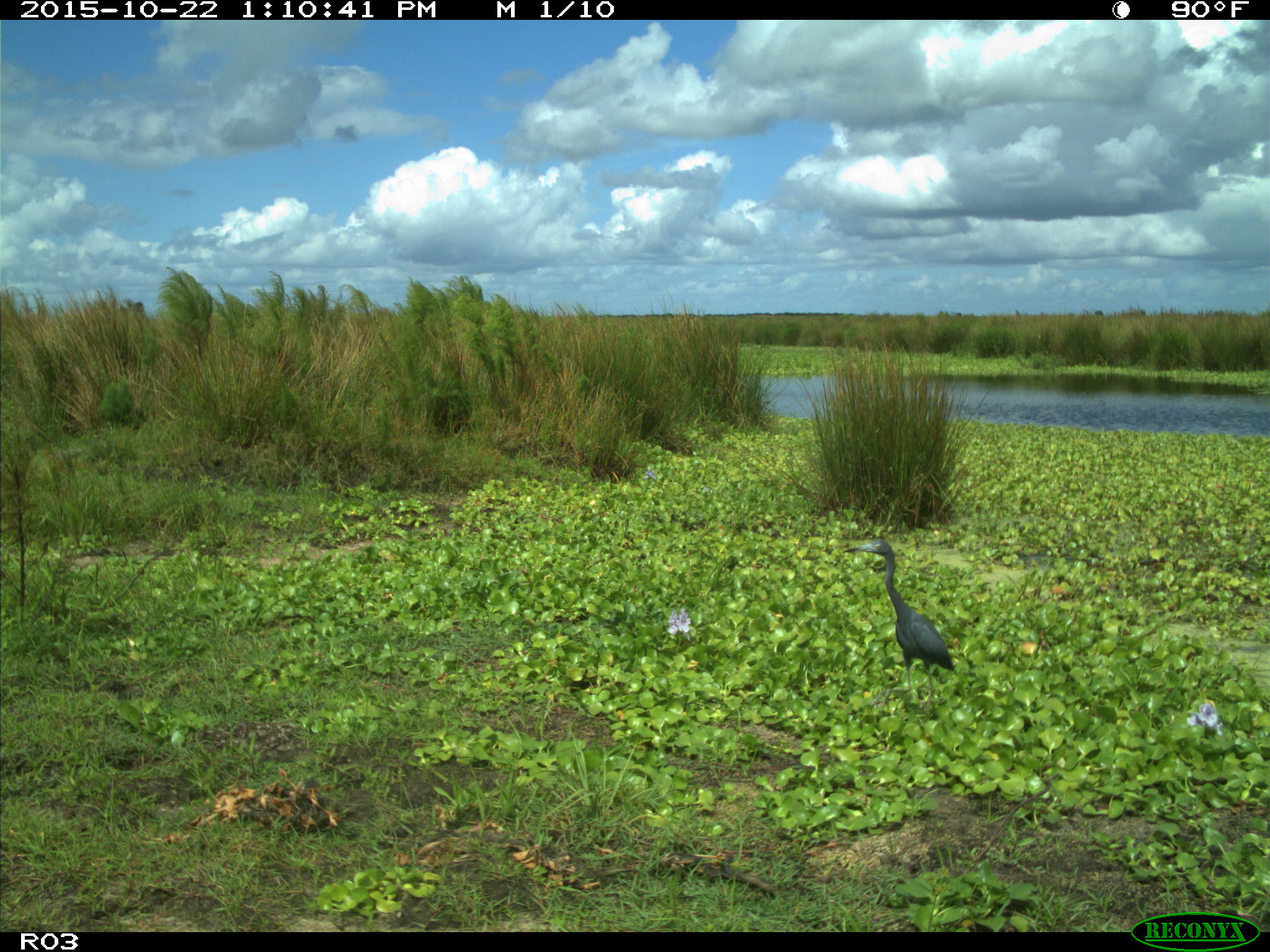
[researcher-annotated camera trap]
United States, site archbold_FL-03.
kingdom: Animalia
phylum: Chordata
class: Aves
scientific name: Aves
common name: birds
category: unidentified bird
Unidentified bird (birds) (Aves).